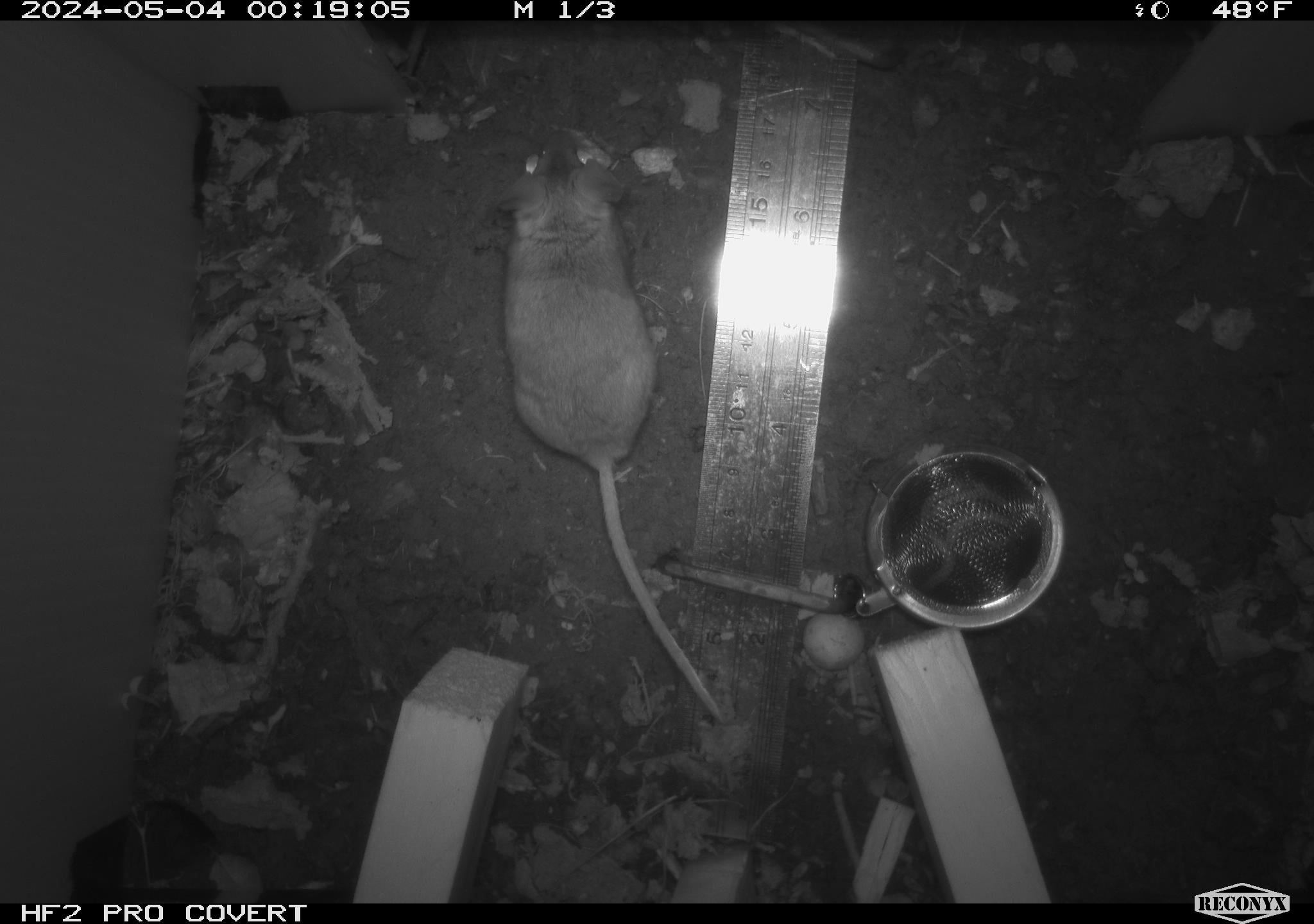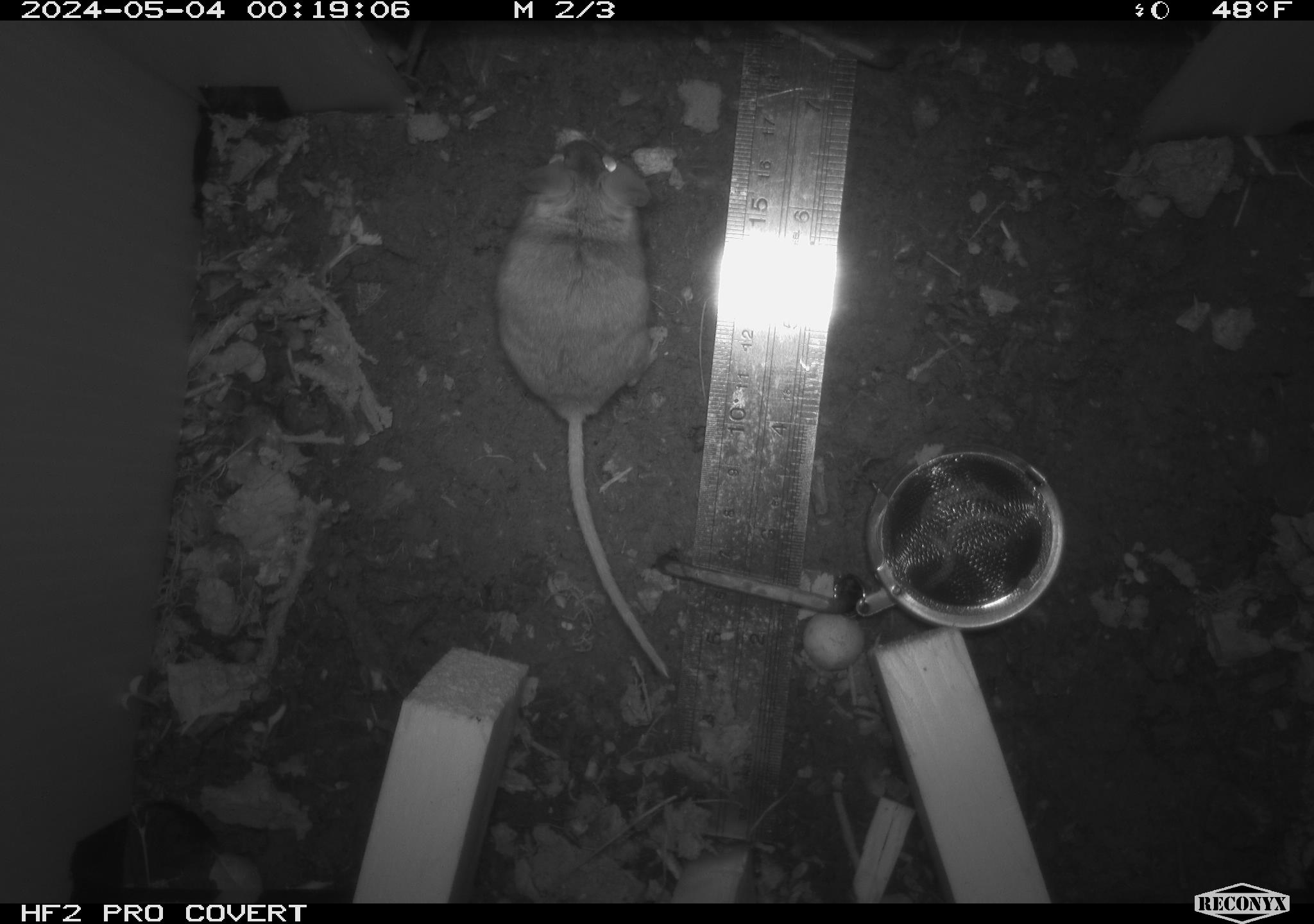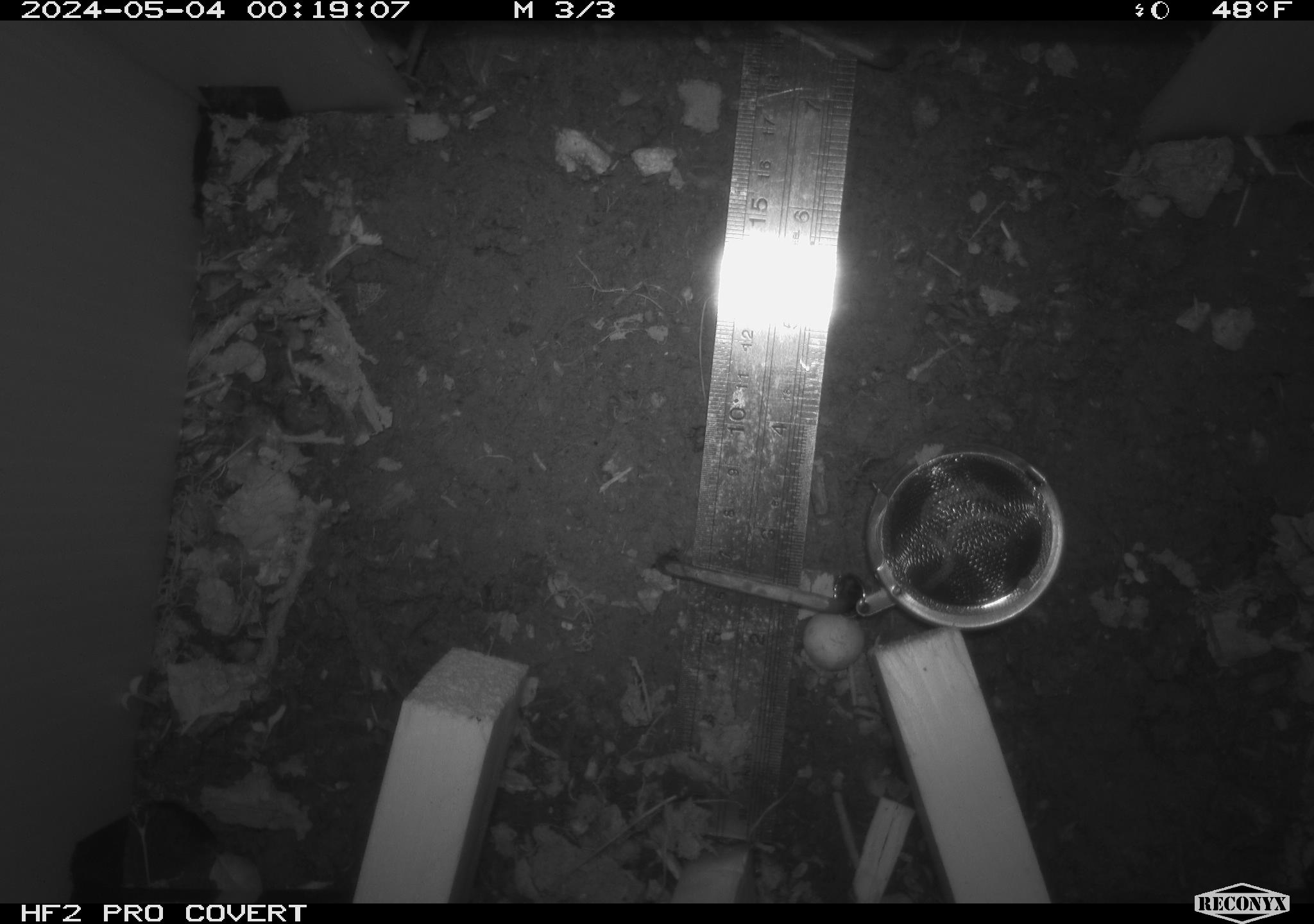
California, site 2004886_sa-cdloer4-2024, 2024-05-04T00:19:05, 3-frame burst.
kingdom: Animalia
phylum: Chordata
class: Mammalia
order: Rodentia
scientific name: Rodentia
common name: mouse species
Mouse species (Rodentia).